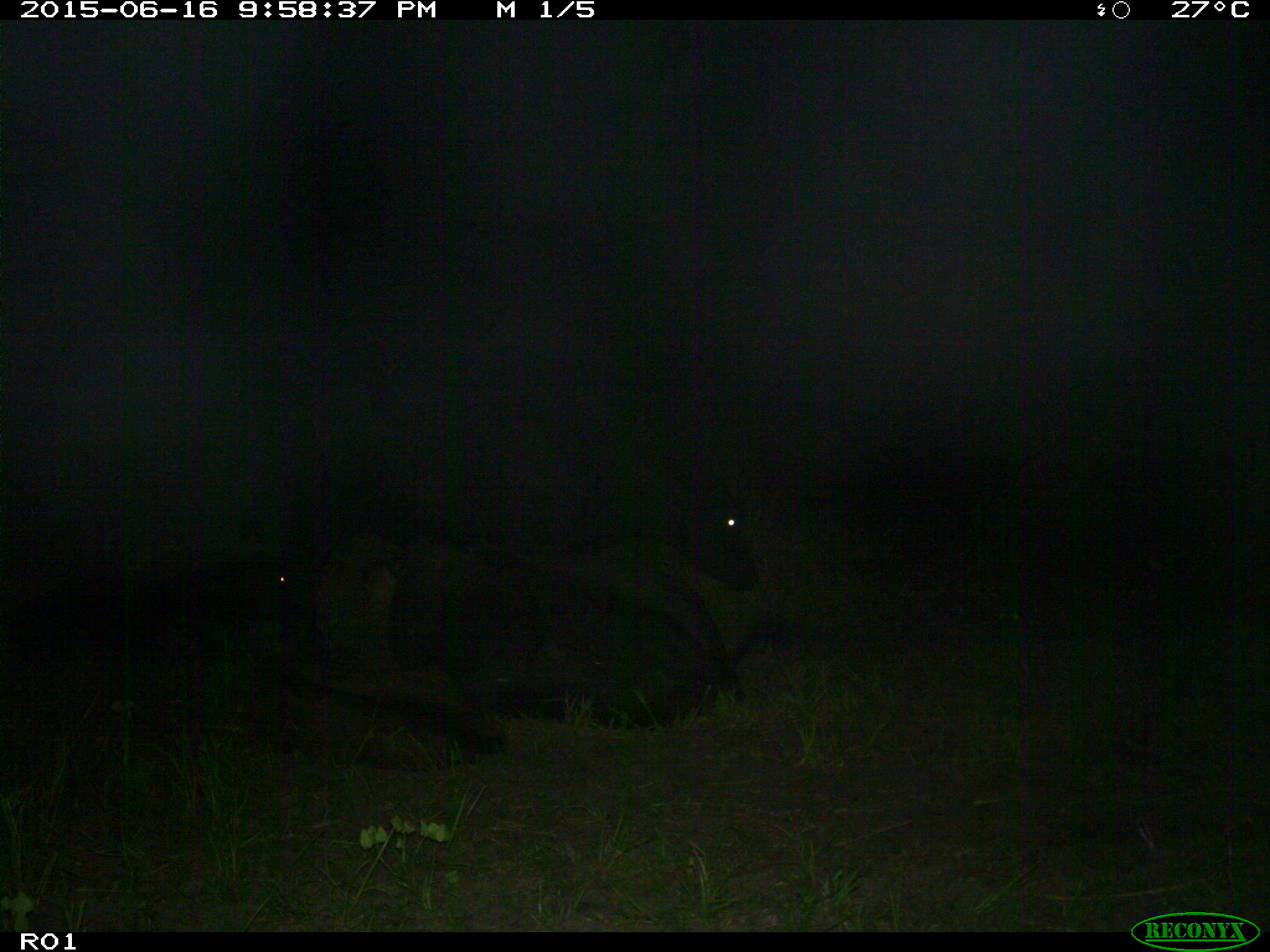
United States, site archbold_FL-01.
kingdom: Animalia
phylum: Chordata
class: Mammalia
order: Artiodactyla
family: Bovidae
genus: Bos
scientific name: Bos taurus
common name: domestic cow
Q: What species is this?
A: Bos taurus (domestic cow).